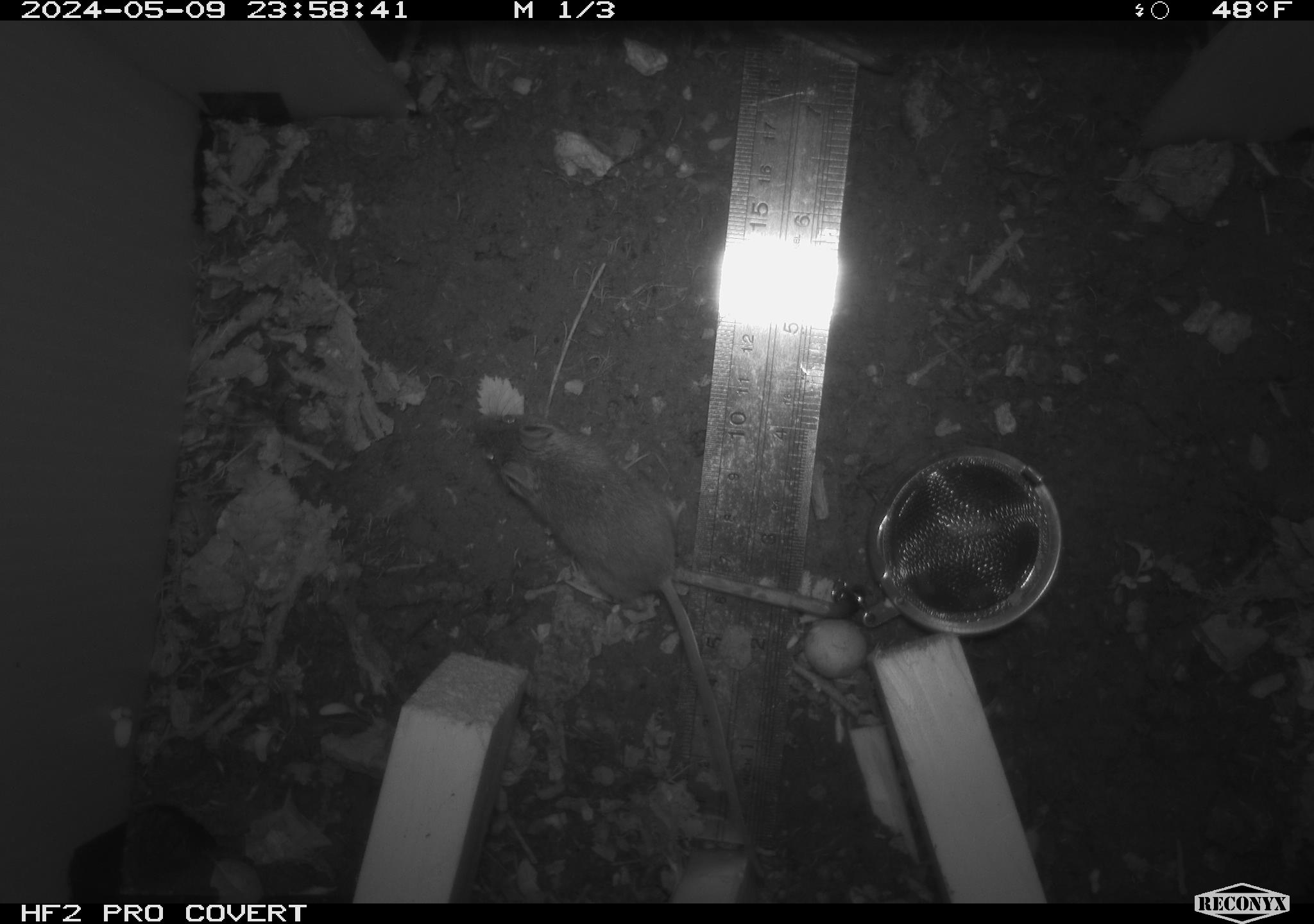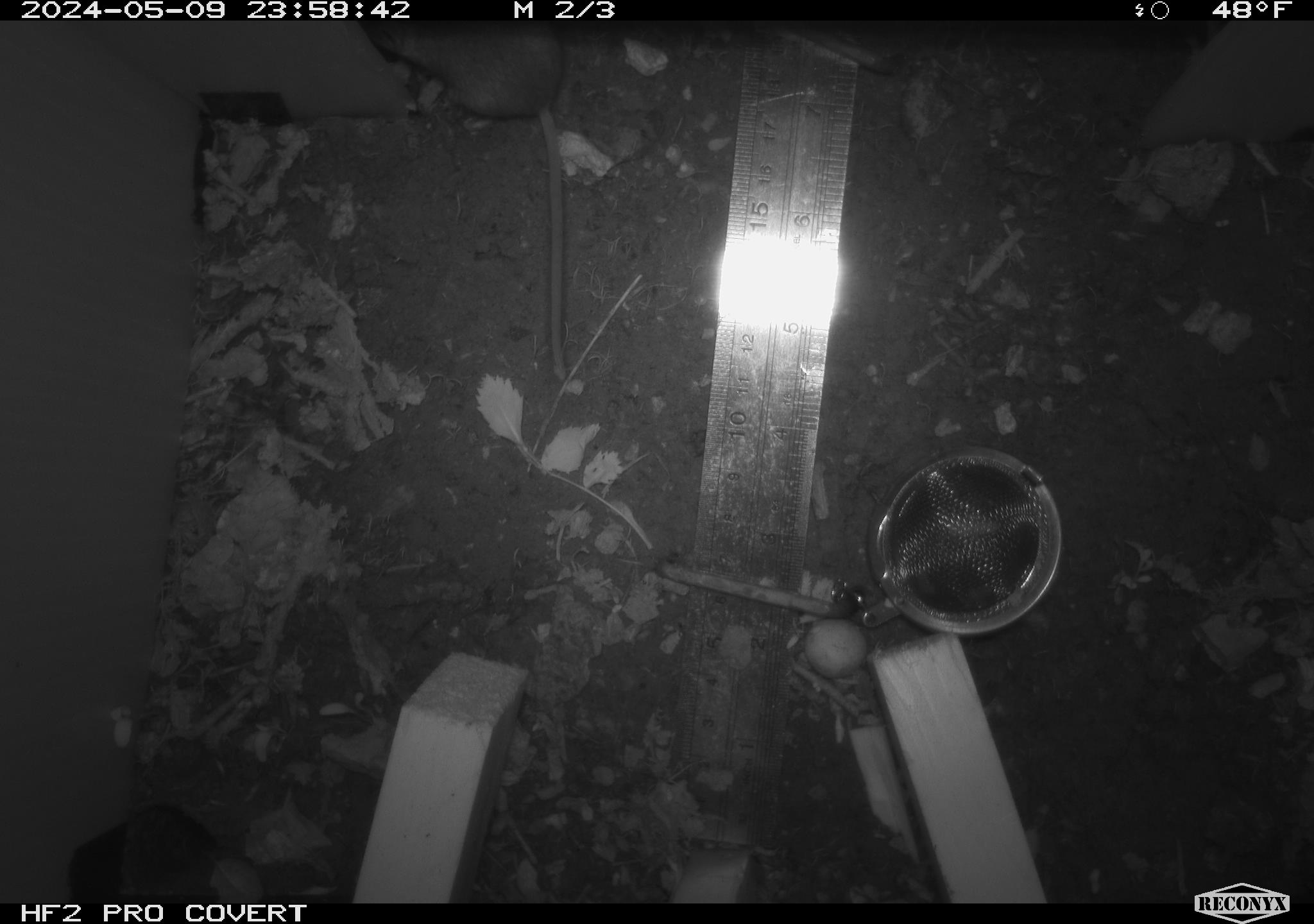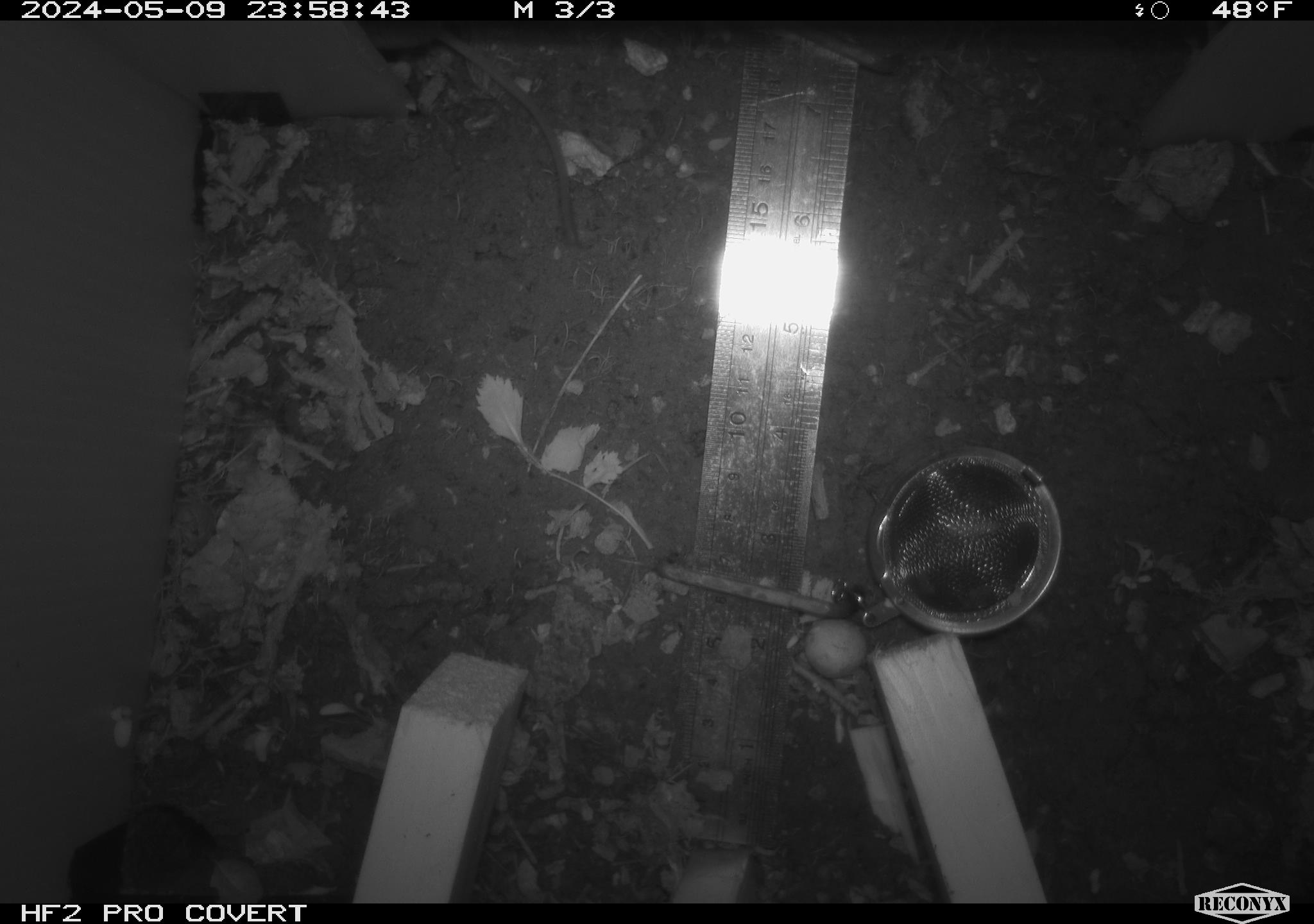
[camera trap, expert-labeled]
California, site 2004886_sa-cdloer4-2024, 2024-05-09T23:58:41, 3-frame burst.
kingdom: Animalia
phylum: Chordata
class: Mammalia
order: Rodentia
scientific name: Rodentia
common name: mouse species